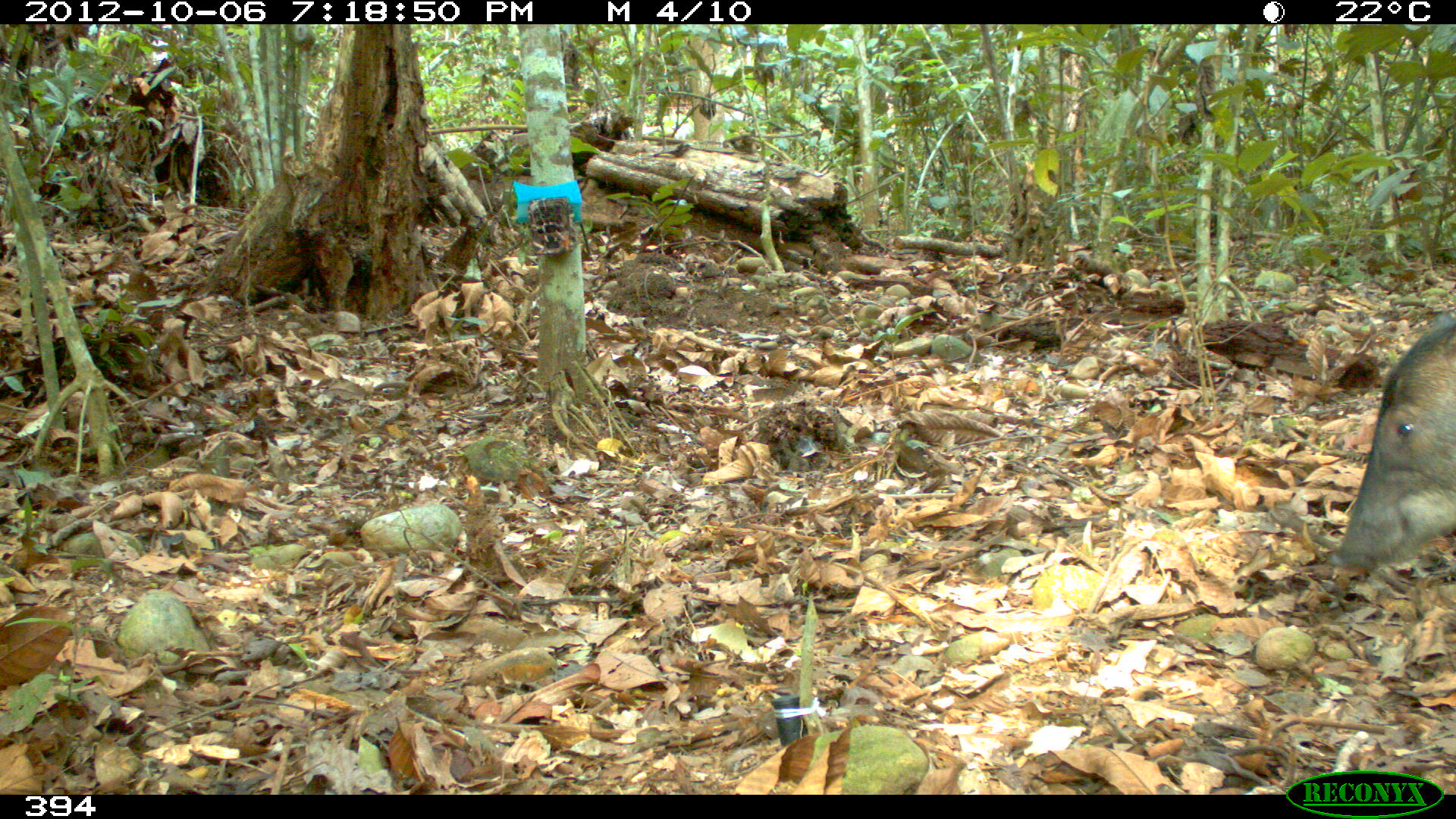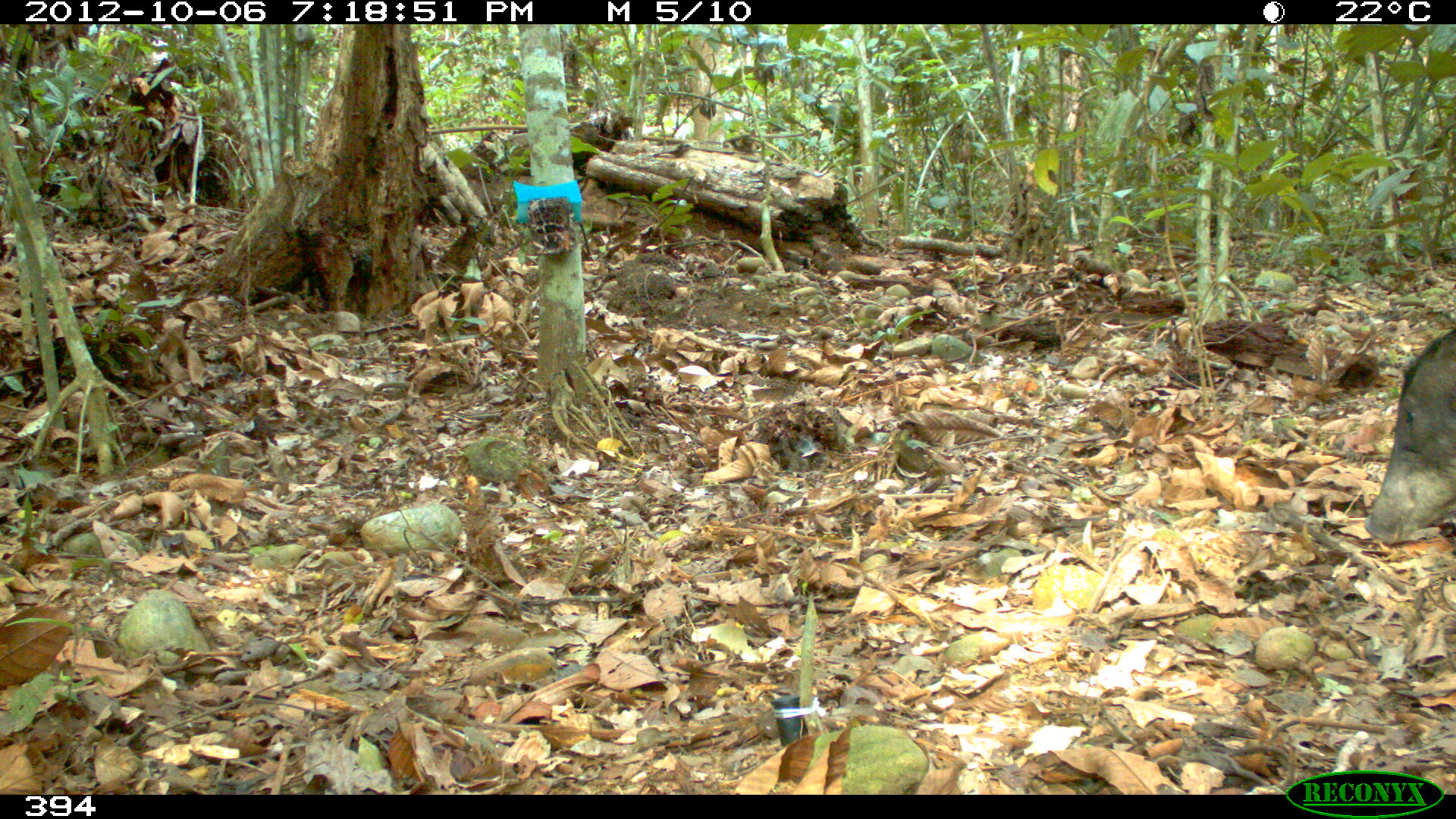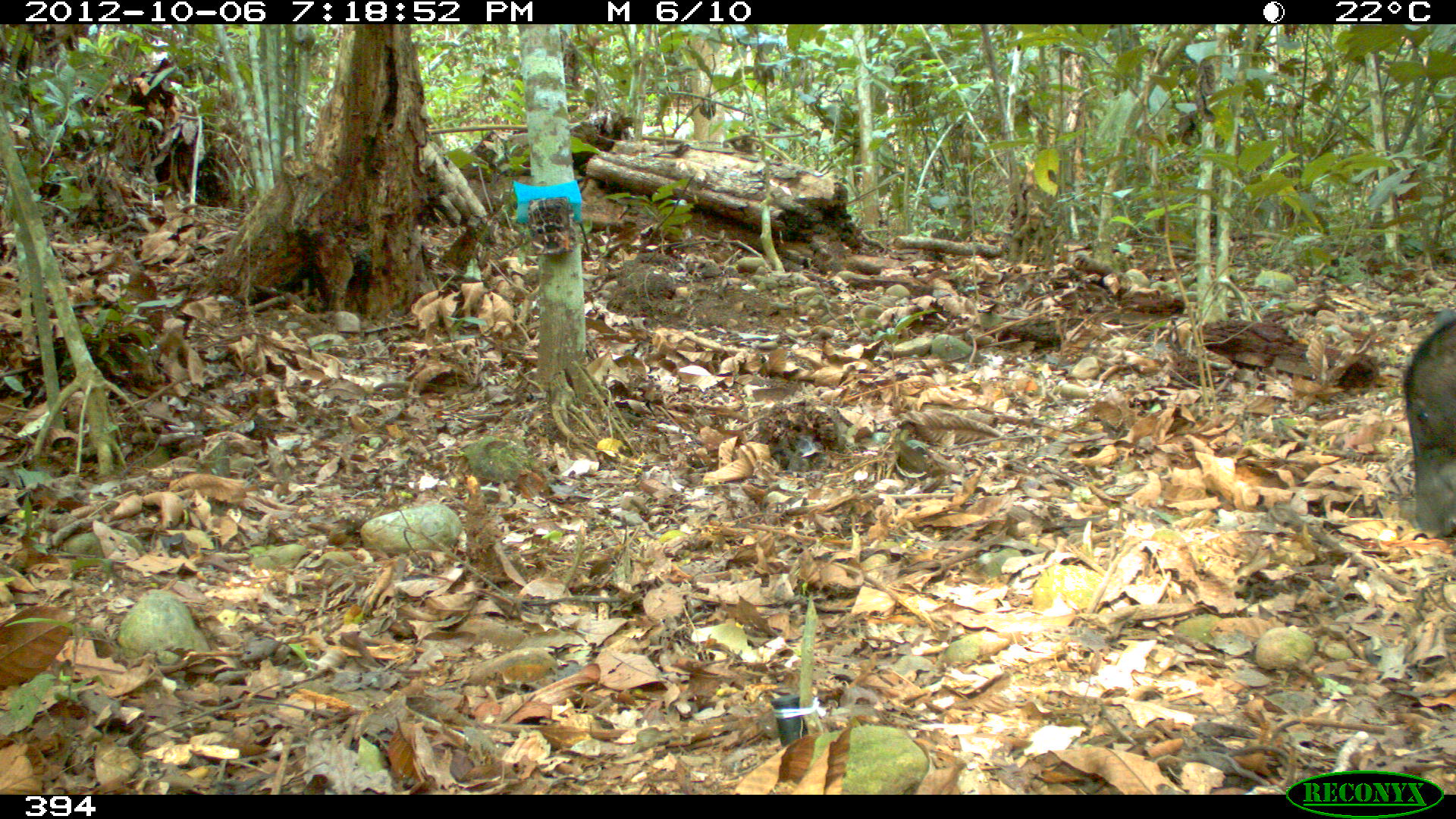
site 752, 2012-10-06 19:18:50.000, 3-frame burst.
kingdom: Animalia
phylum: Chordata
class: Mammalia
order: Artiodactyla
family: Tayassuidae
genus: Tayassu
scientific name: Tayassu pecari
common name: white-lipped peccary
Tayassu pecari (white-lipped peccary).